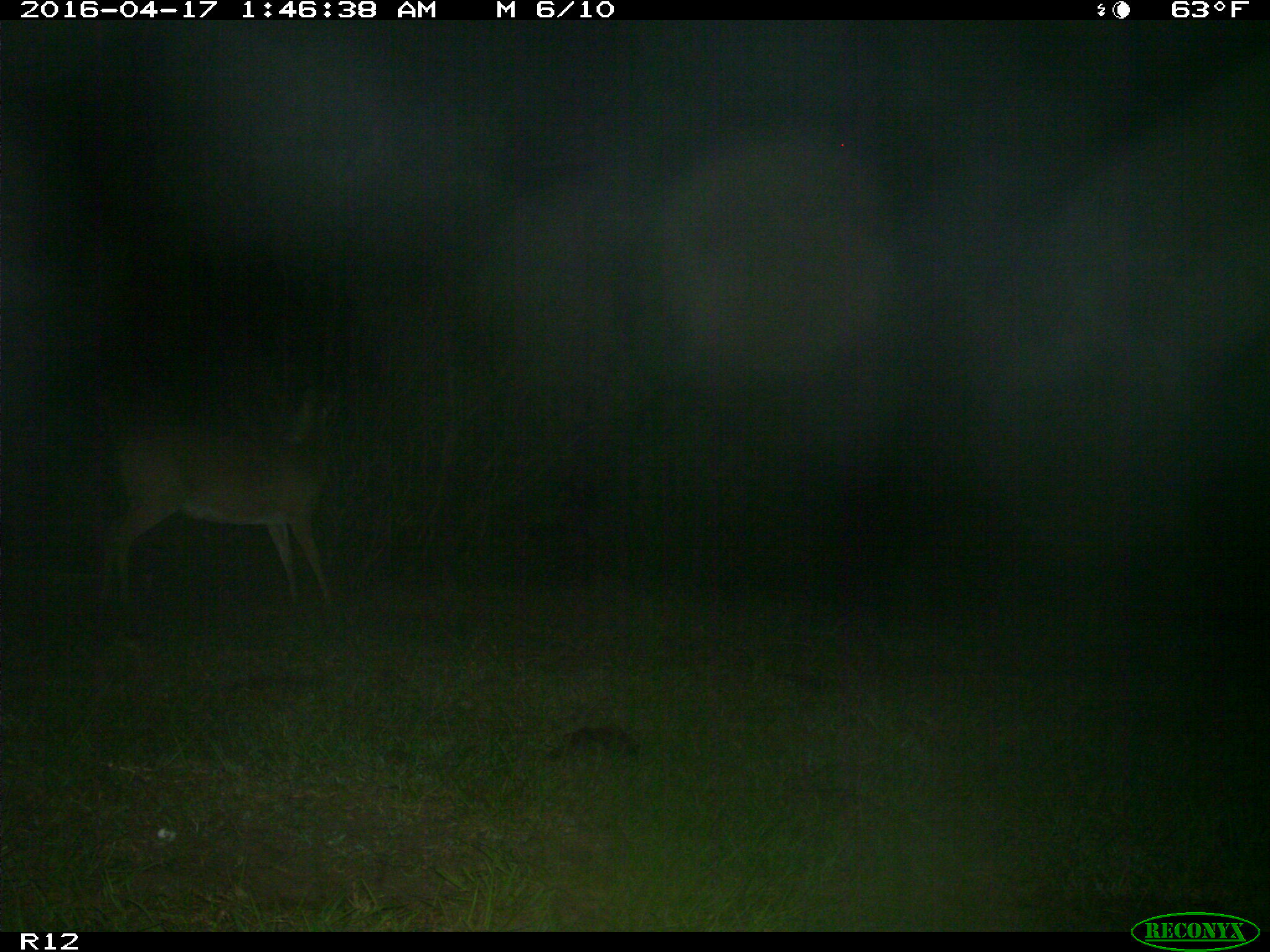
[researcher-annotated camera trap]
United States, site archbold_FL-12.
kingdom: Animalia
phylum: Chordata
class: Mammalia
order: Artiodactyla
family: Cervidae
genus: Odocoileus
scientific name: Odocoileus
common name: deer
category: unidentified deer